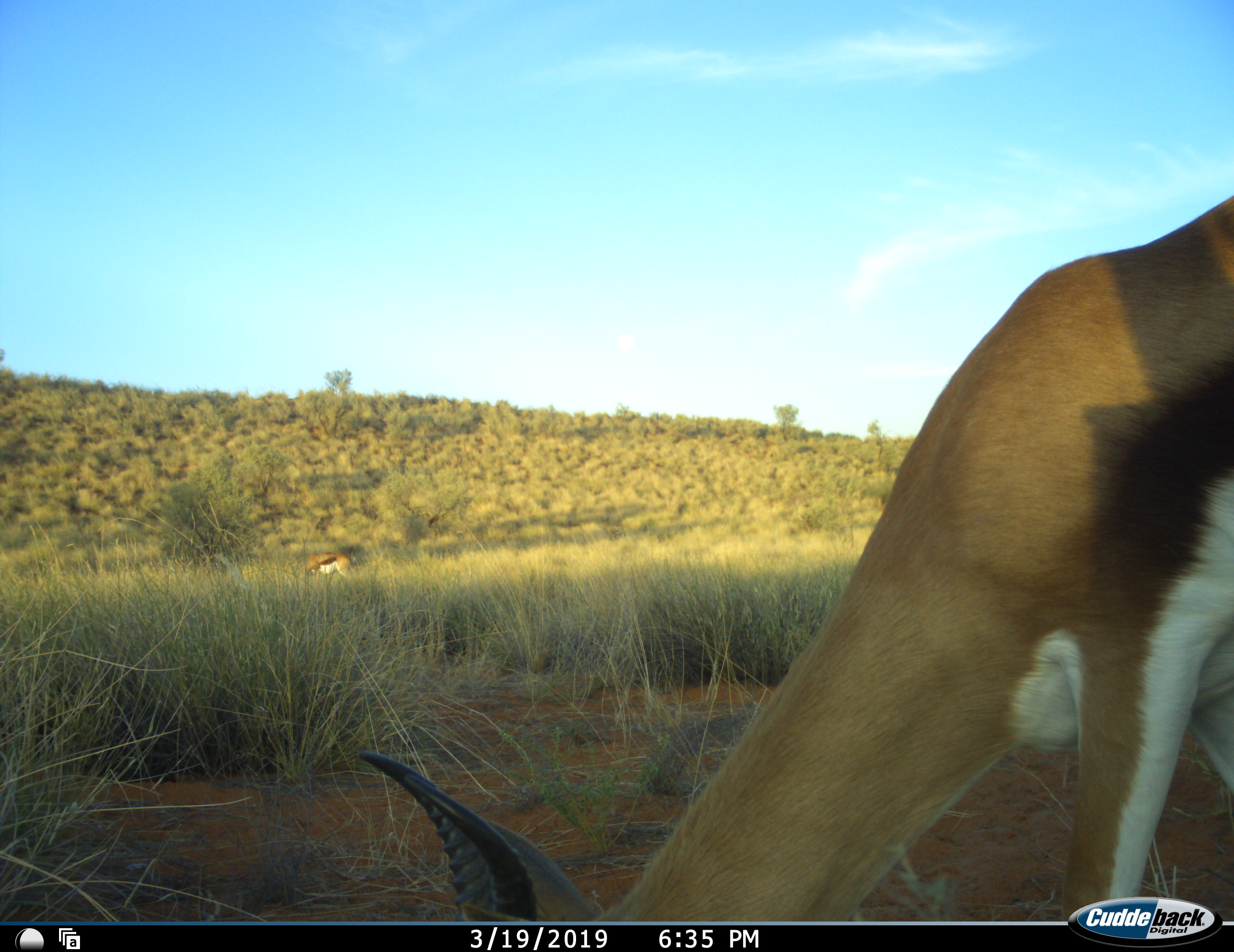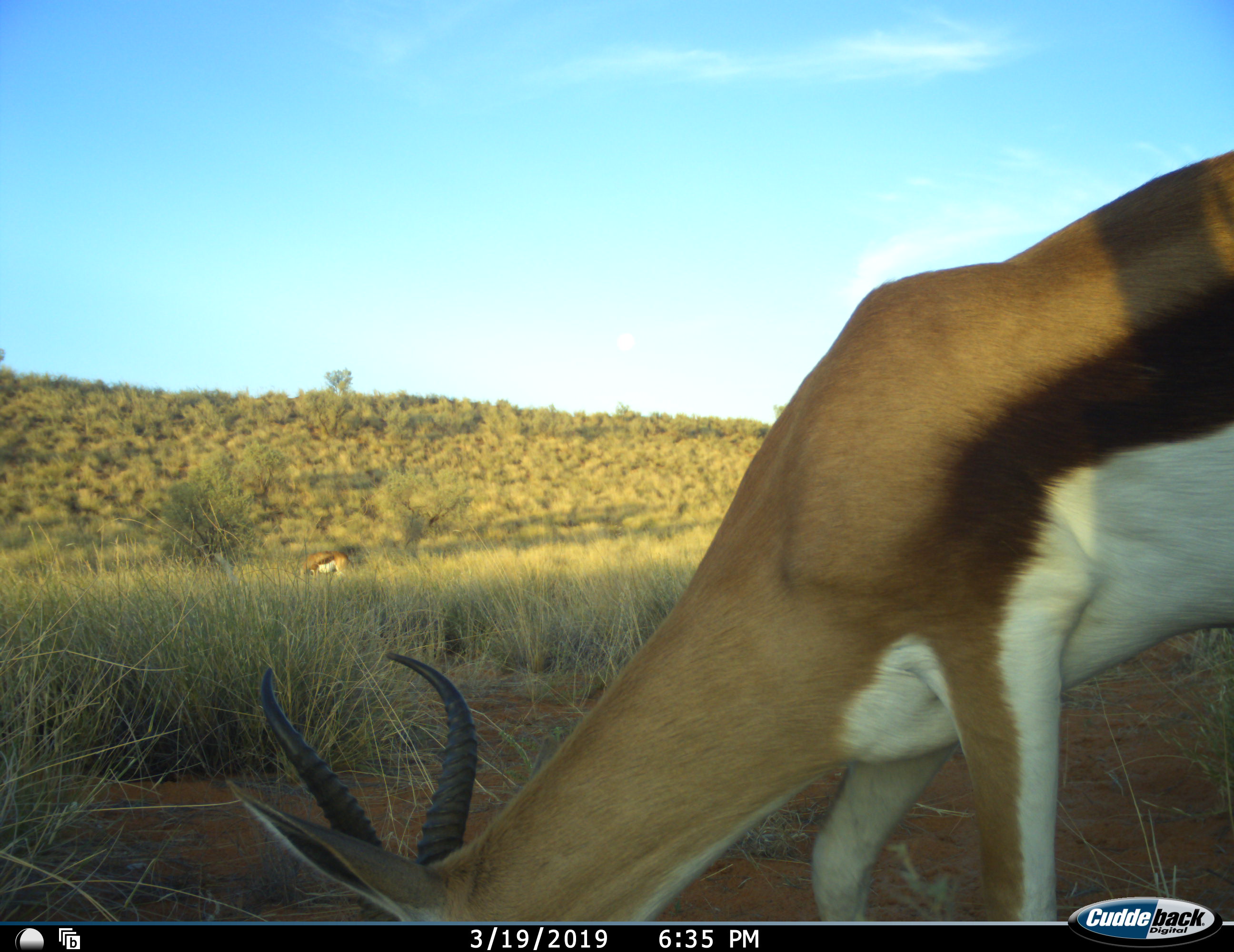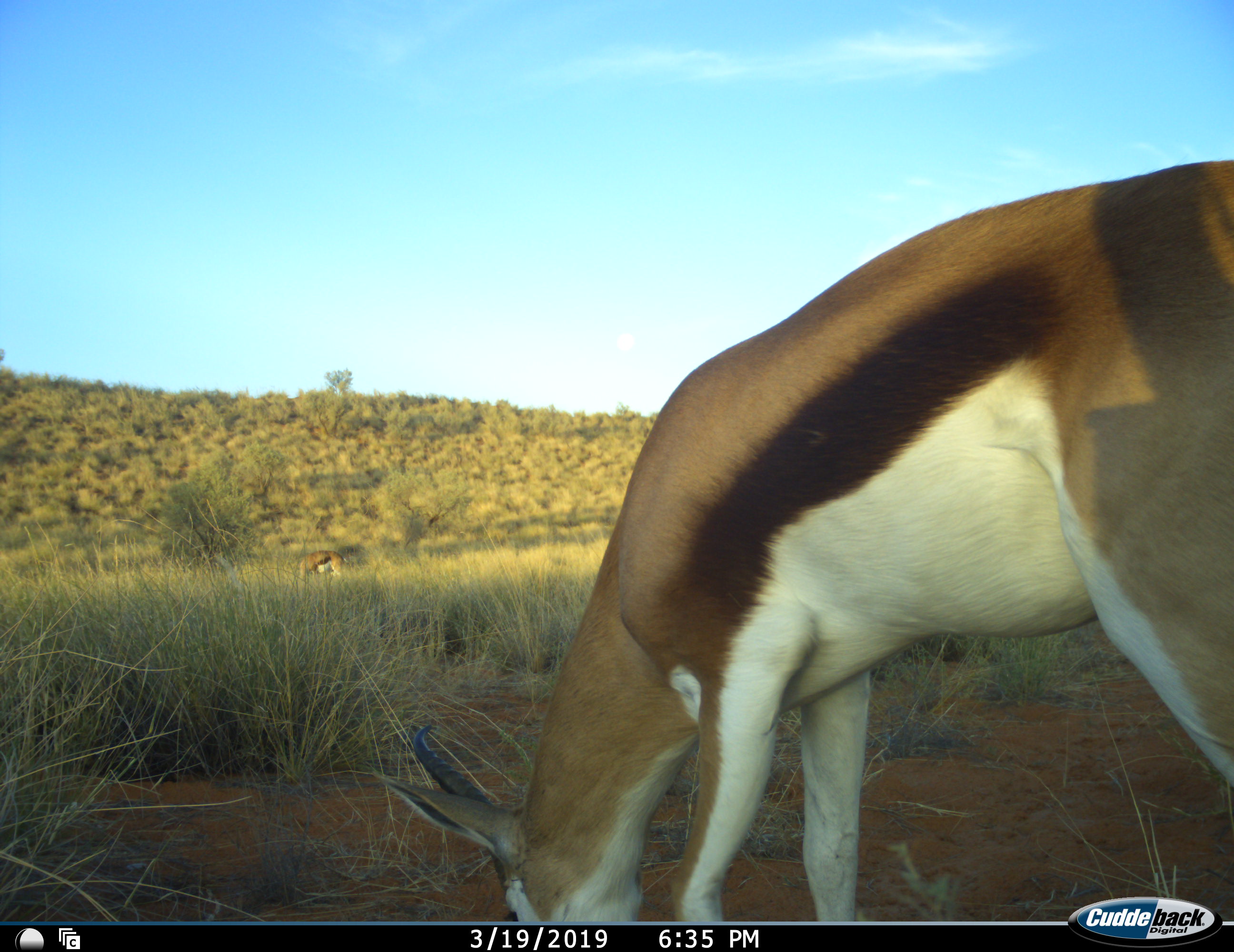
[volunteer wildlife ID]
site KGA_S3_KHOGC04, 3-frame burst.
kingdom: Animalia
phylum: Chordata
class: Mammalia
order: Artiodactyla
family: Bovidae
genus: Antidorcas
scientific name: Antidorcas marsupialis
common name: springbok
Springbok (Antidorcas marsupialis), count 2. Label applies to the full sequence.